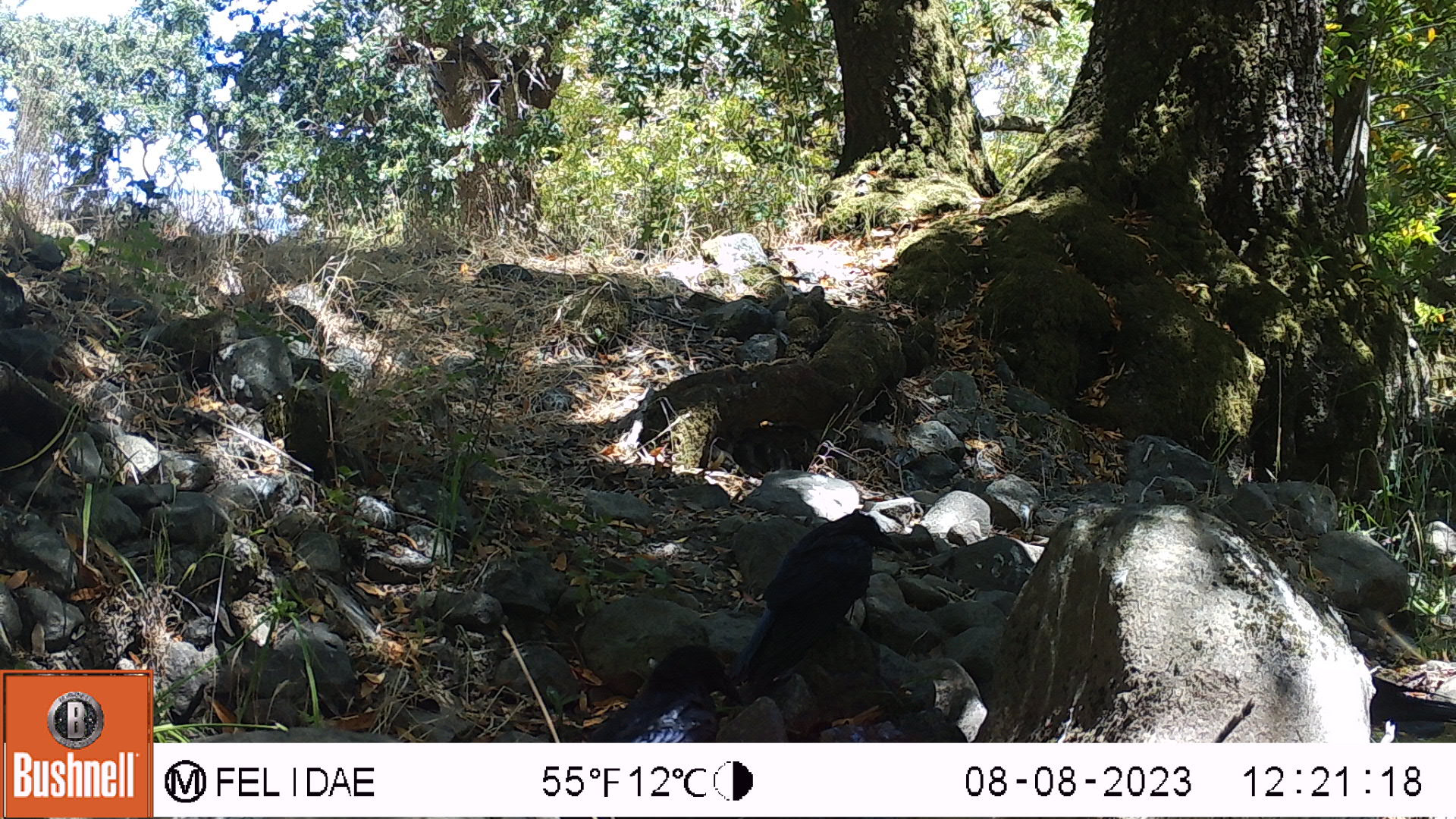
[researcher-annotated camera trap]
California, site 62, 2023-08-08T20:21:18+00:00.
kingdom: Animalia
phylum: Chordata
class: Aves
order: Passeriformes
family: Corvidae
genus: Corvus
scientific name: Corvus brachyrhynchos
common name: american crow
American crow (Corvus brachyrhynchos).